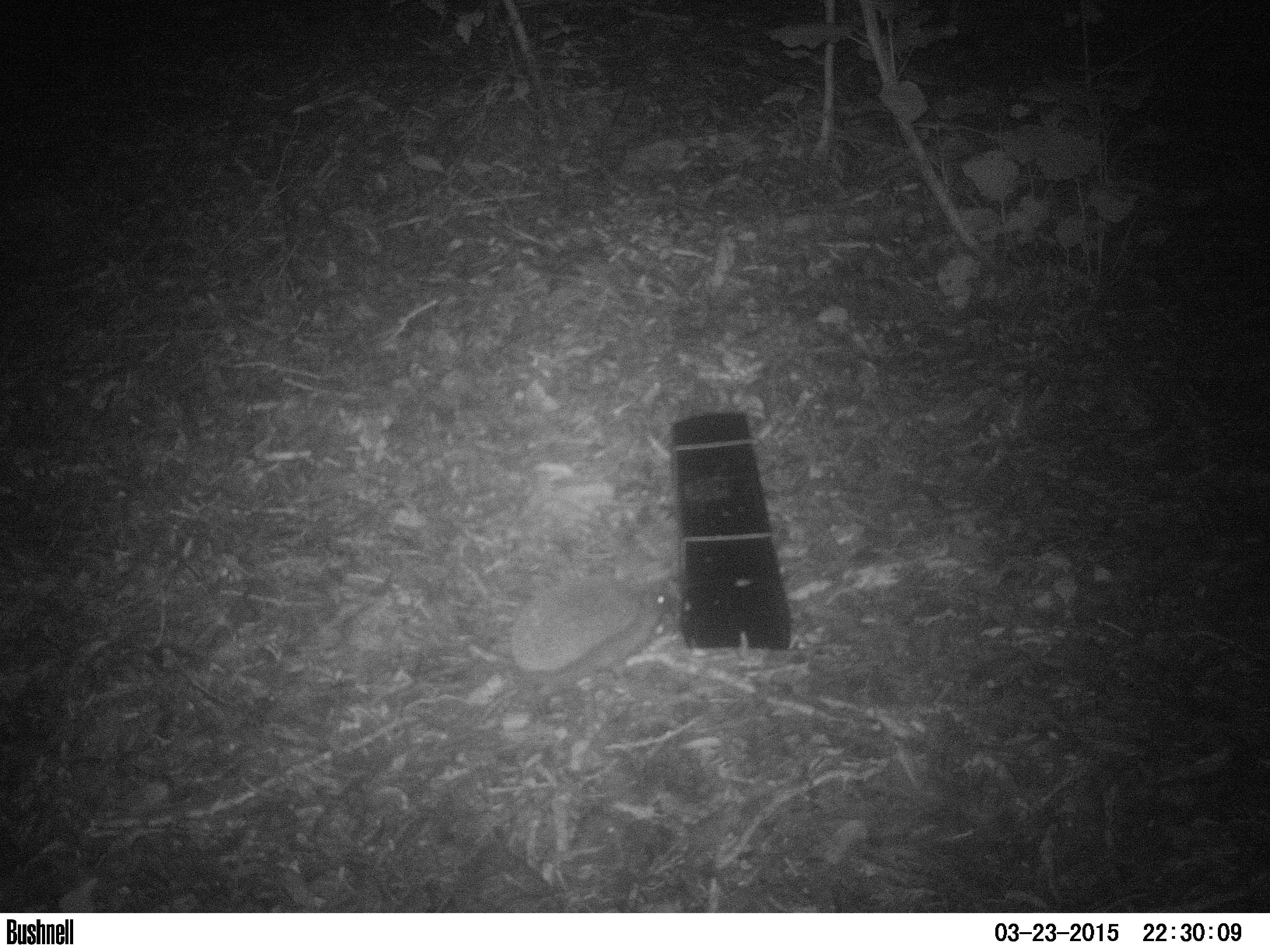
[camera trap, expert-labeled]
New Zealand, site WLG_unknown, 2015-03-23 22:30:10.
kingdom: Animalia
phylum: Chordata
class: Mammalia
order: Eulipotyphla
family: Erinaceidae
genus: Erinaceus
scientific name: Erinaceus europaeus europaeus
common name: european hedgehog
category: hedgehog